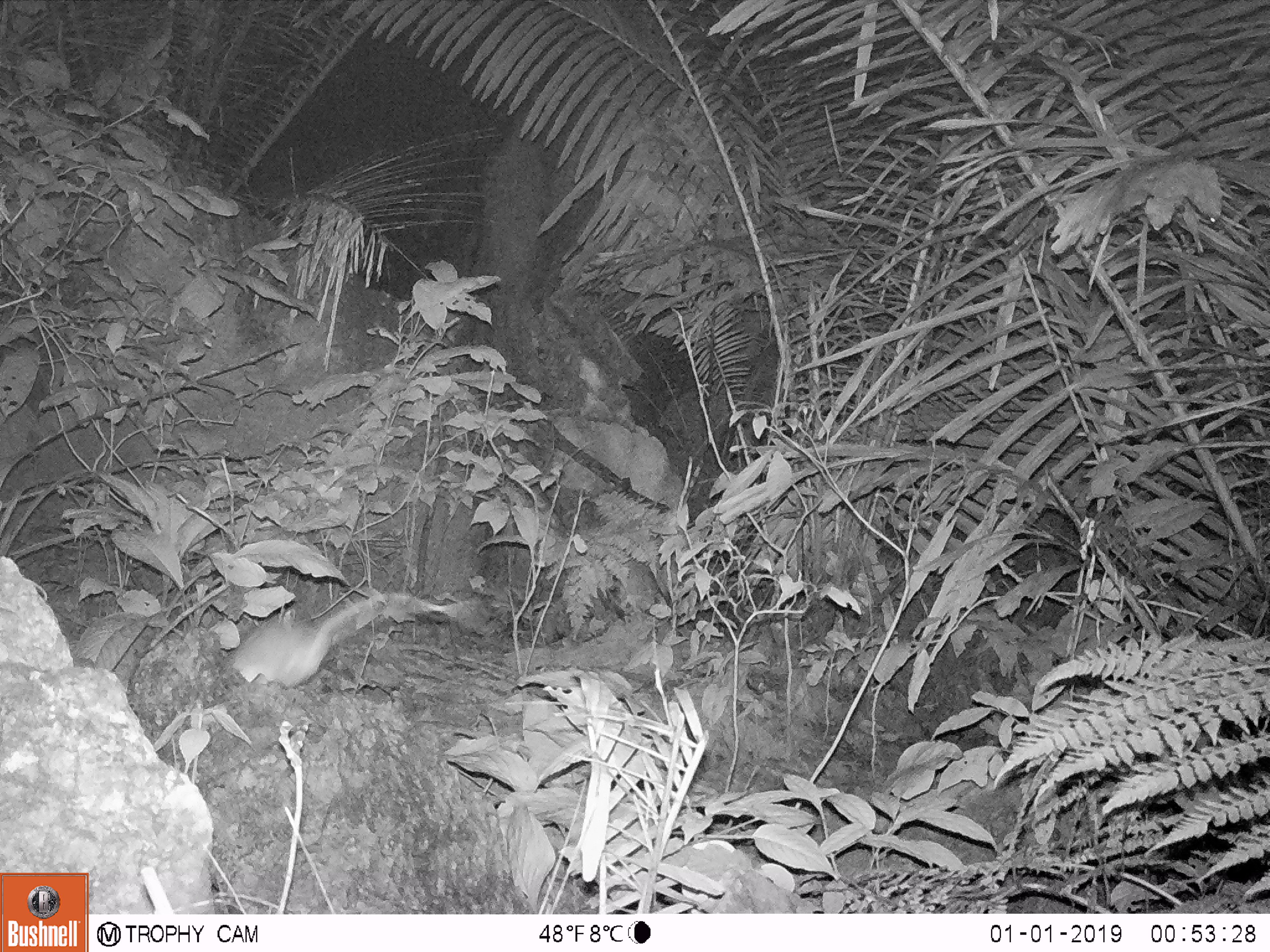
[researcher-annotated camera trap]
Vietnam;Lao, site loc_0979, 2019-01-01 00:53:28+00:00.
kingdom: Animalia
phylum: Chordata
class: Mammalia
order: Rodentia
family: Muridae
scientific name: Muridae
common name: old-world mice and rats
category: unidentified murid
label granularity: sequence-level